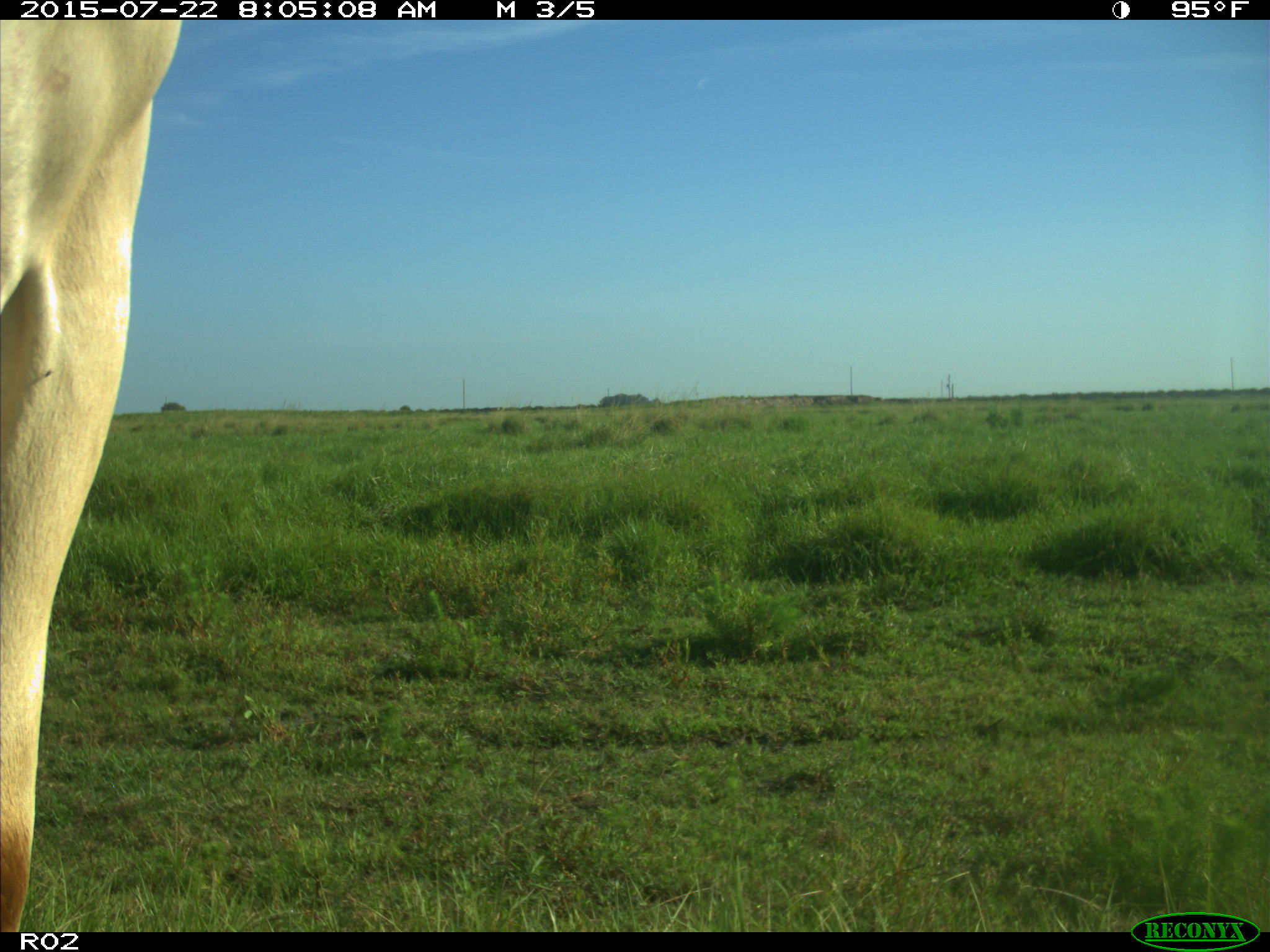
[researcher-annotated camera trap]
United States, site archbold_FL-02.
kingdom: Animalia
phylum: Chordata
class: Mammalia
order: Artiodactyla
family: Bovidae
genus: Bos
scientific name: Bos taurus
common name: domestic cow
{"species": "Bos taurus (domestic cow)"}